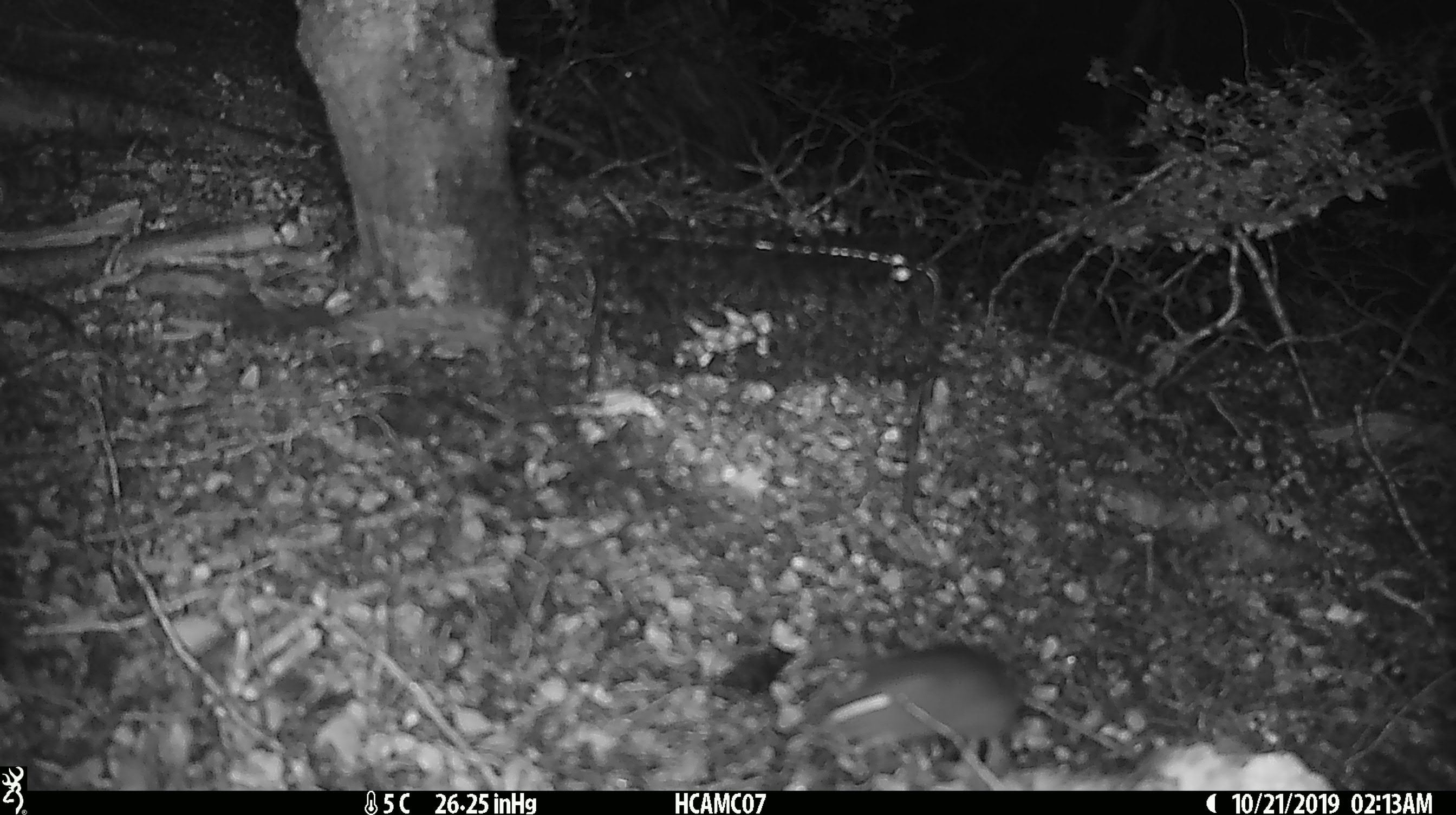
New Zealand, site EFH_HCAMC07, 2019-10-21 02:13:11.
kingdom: Animalia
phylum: Chordata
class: Mammalia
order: Rodentia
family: Muridae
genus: Mus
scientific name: Mus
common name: mouse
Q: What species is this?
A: Mouse (Mus).